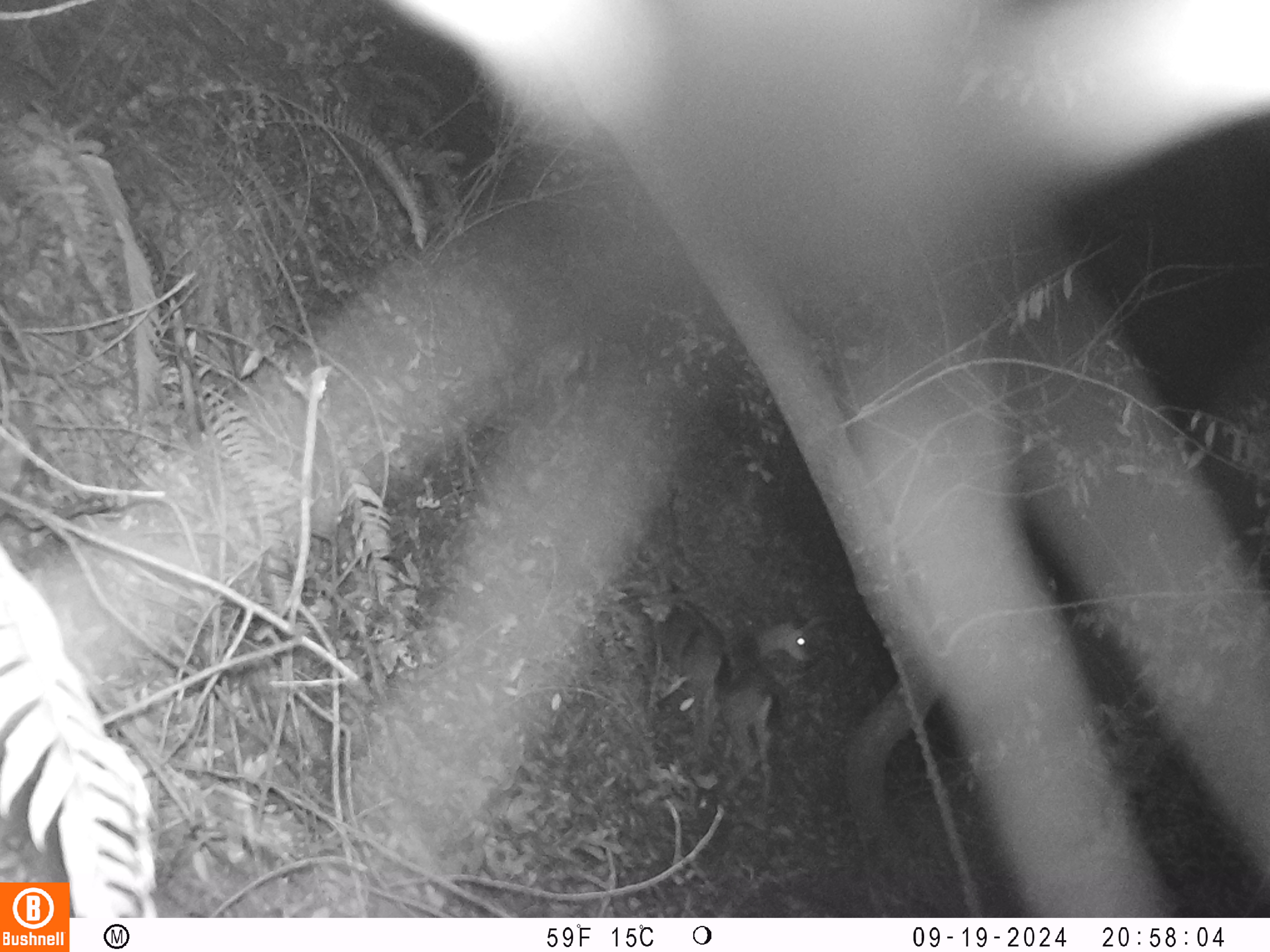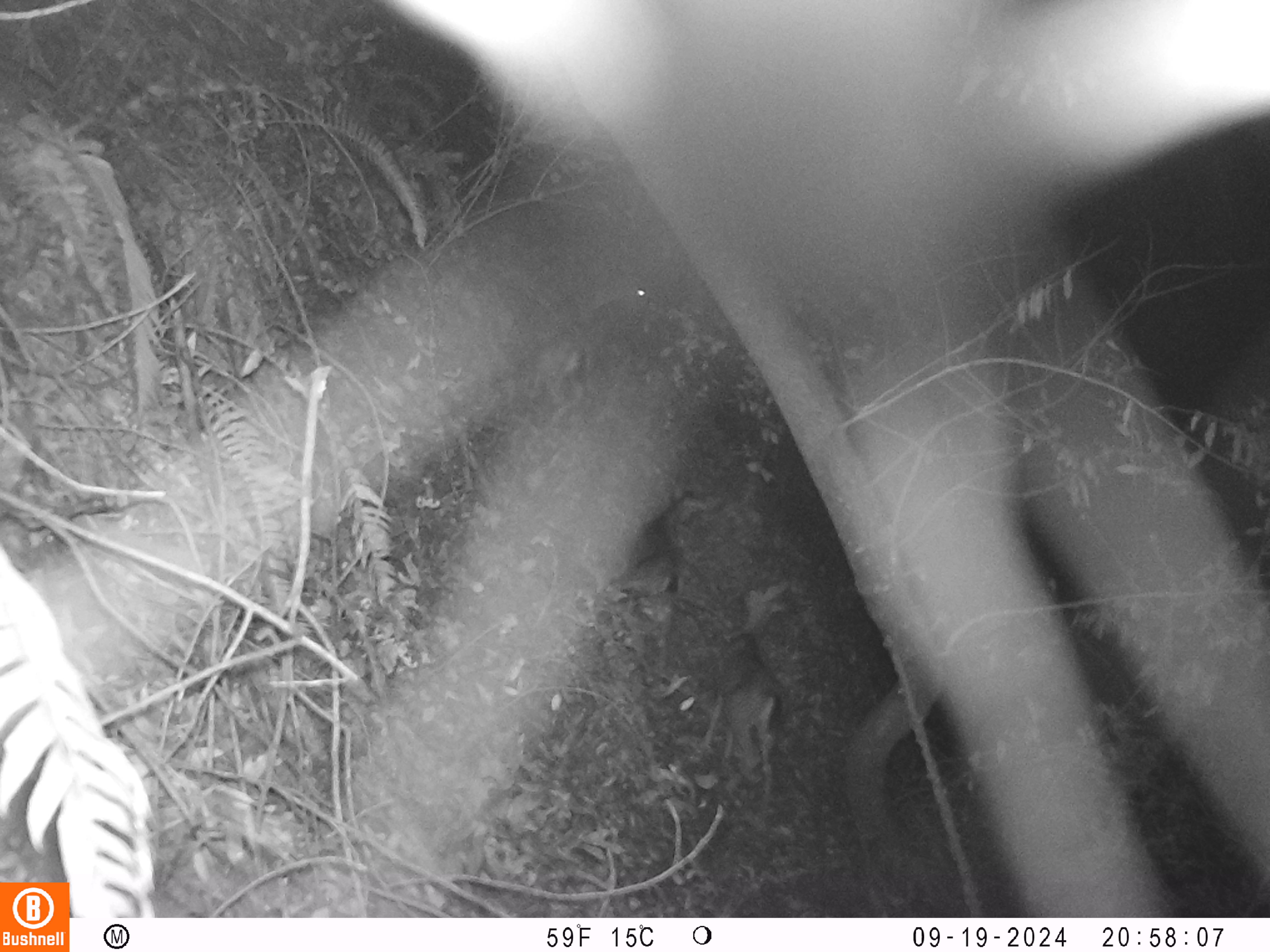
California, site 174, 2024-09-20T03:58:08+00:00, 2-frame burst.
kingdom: Animalia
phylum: Chordata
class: Mammalia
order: Artiodactyla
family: Cervidae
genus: Odocoileus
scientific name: Odocoileus hemionus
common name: mule deer